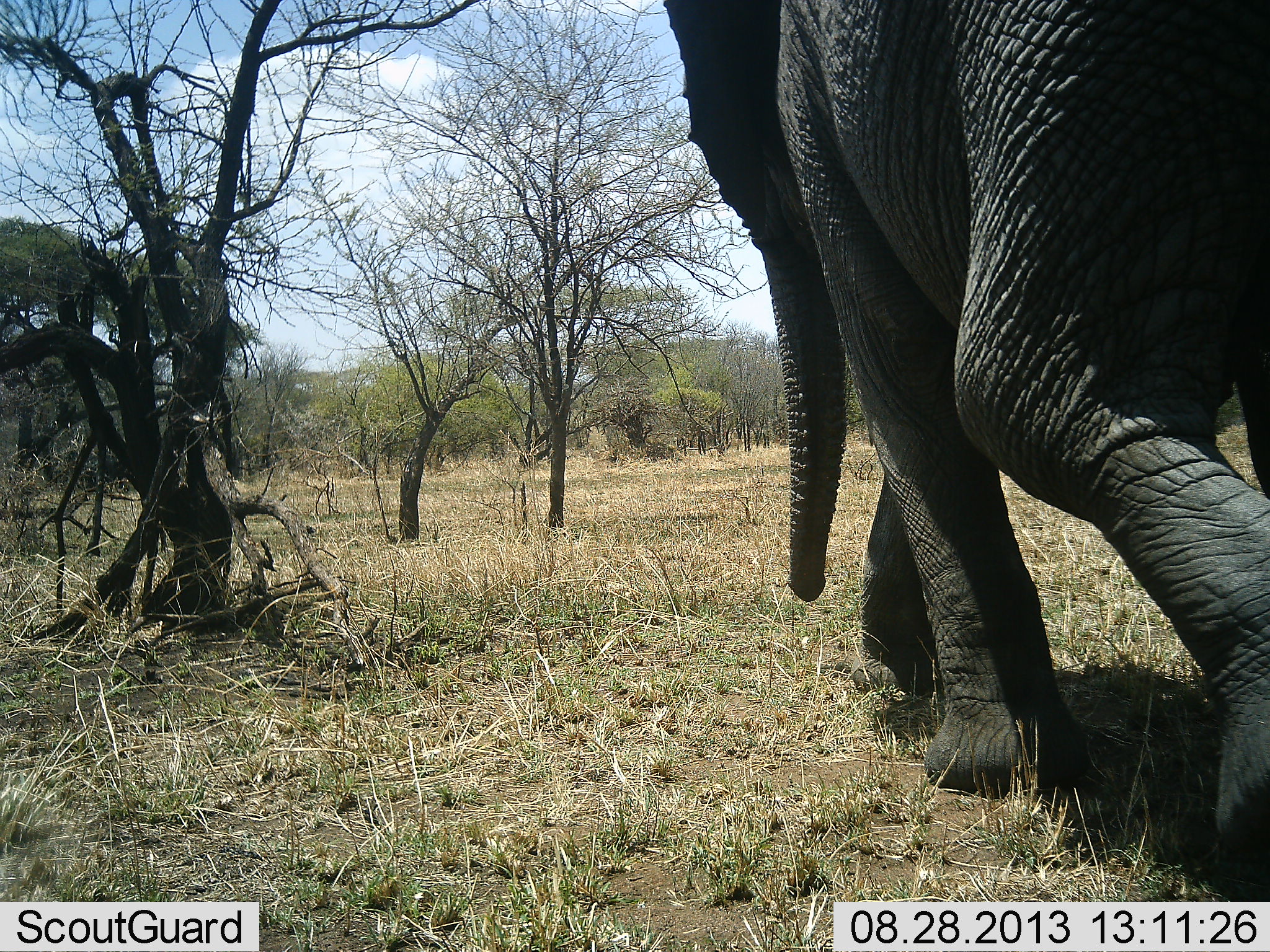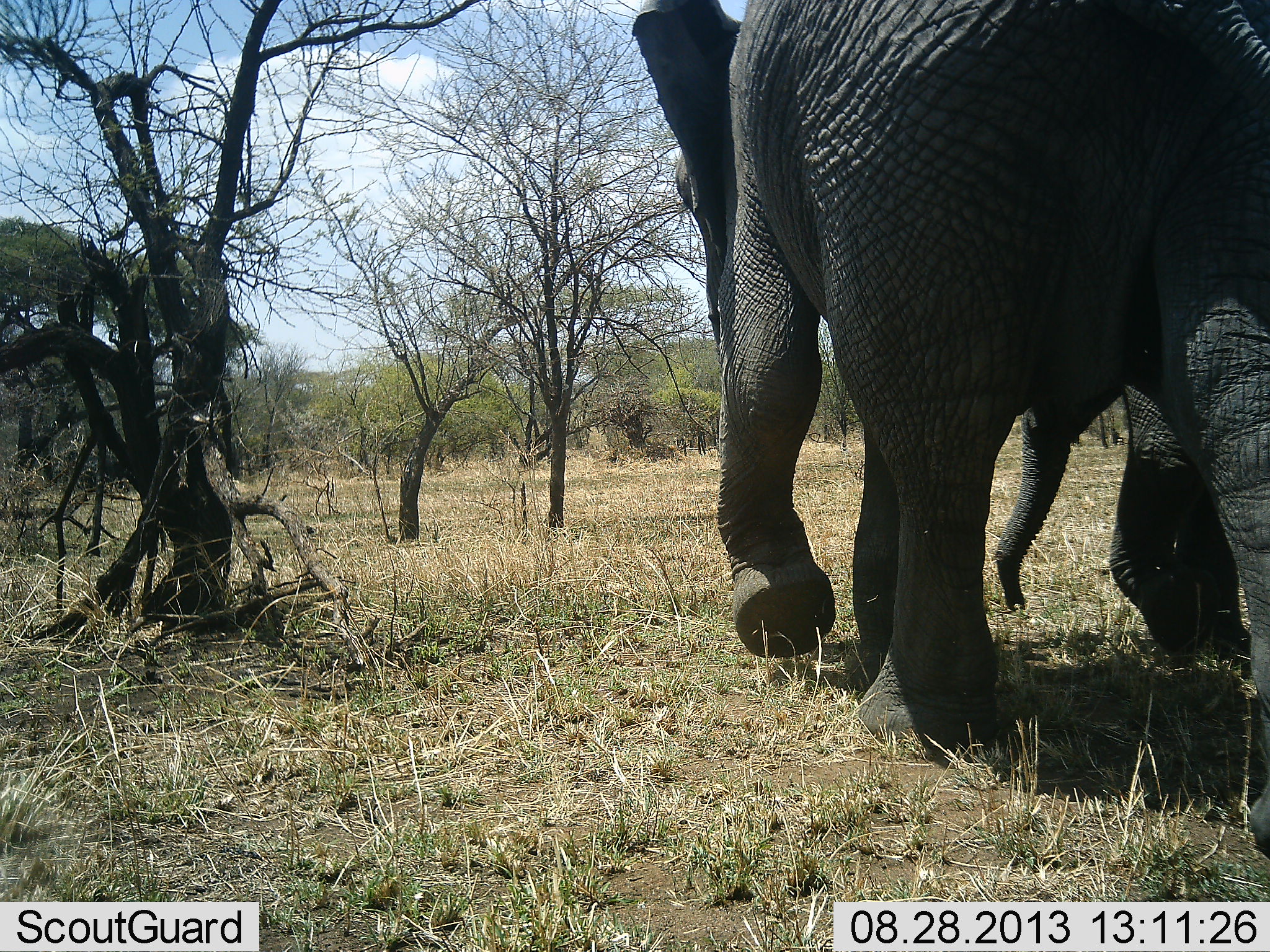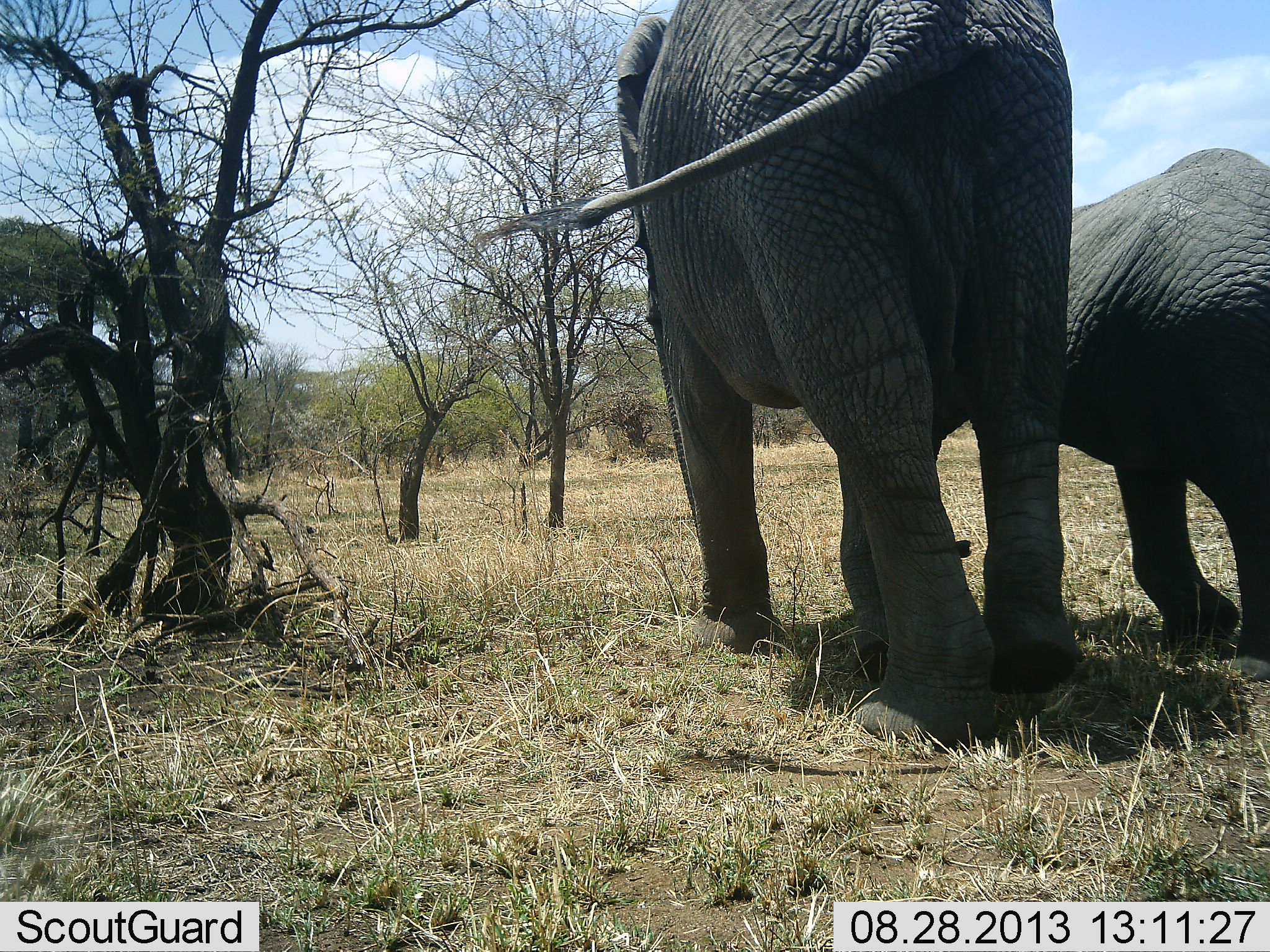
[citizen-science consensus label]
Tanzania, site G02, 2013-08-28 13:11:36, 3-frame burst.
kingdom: Animalia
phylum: Chordata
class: Mammalia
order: Proboscidea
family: Elephantidae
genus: Loxodonta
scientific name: Loxodonta africana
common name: african bush elephant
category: elephant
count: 2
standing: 12%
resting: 0%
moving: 94%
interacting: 0%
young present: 56%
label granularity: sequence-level